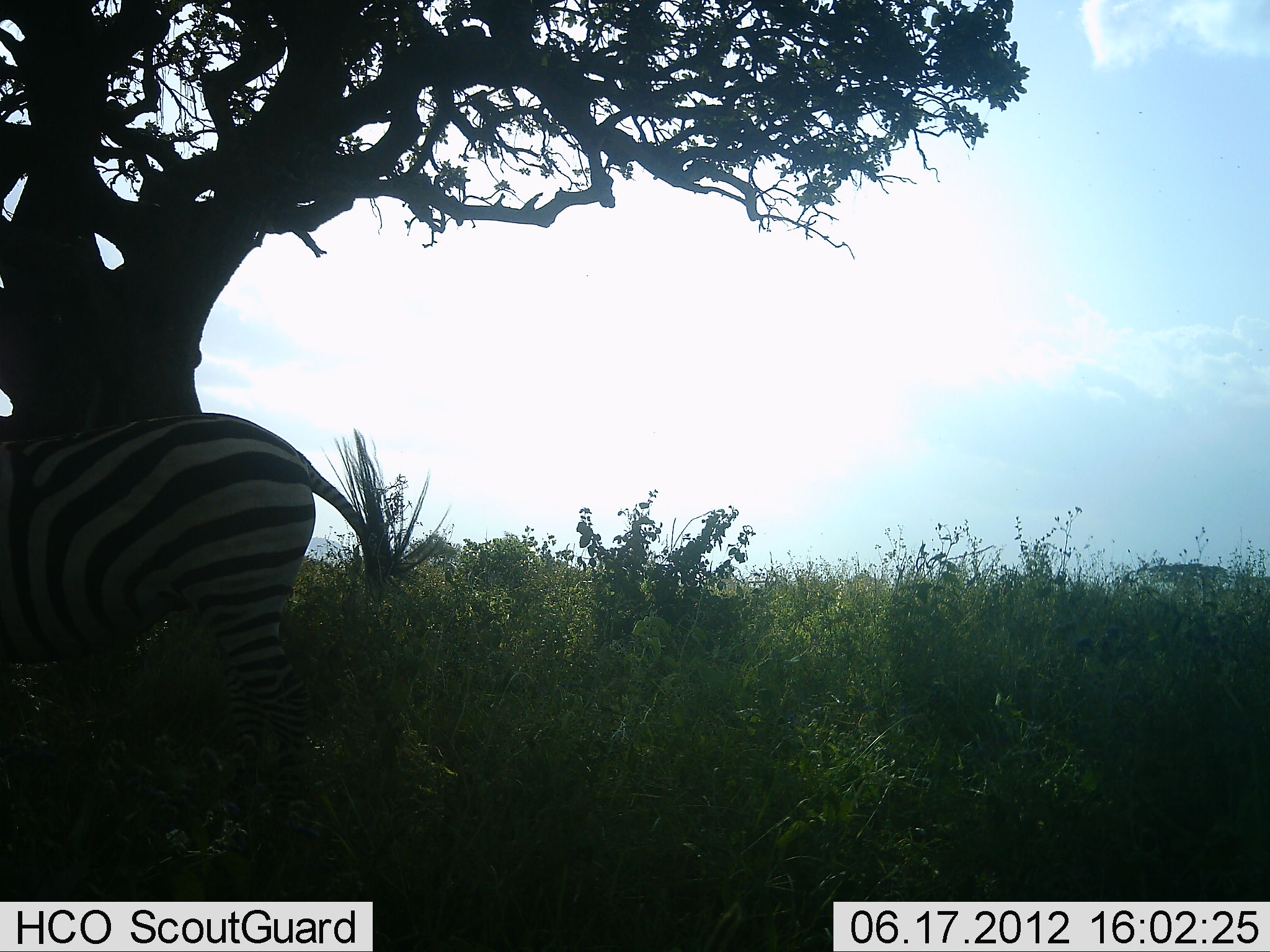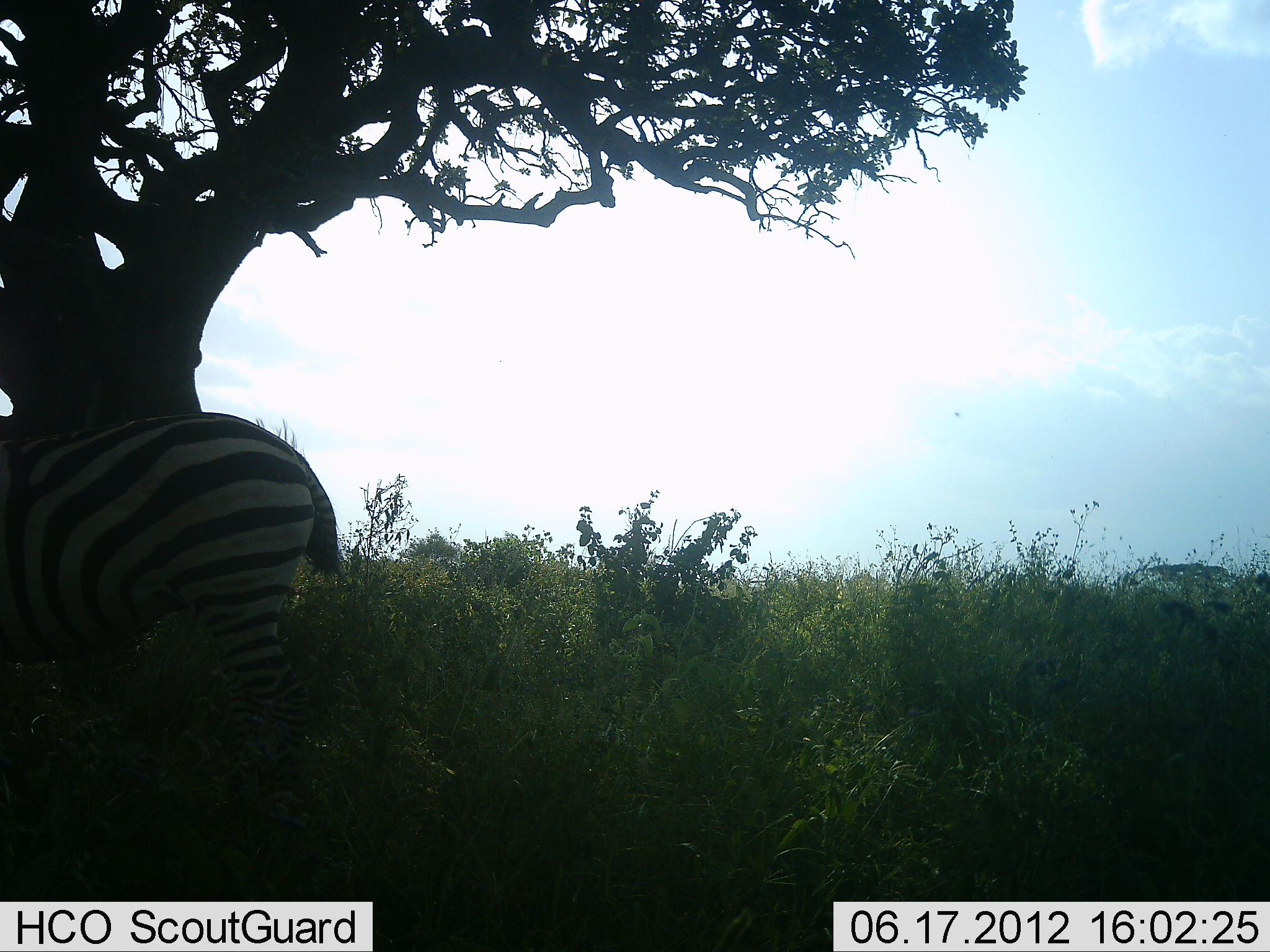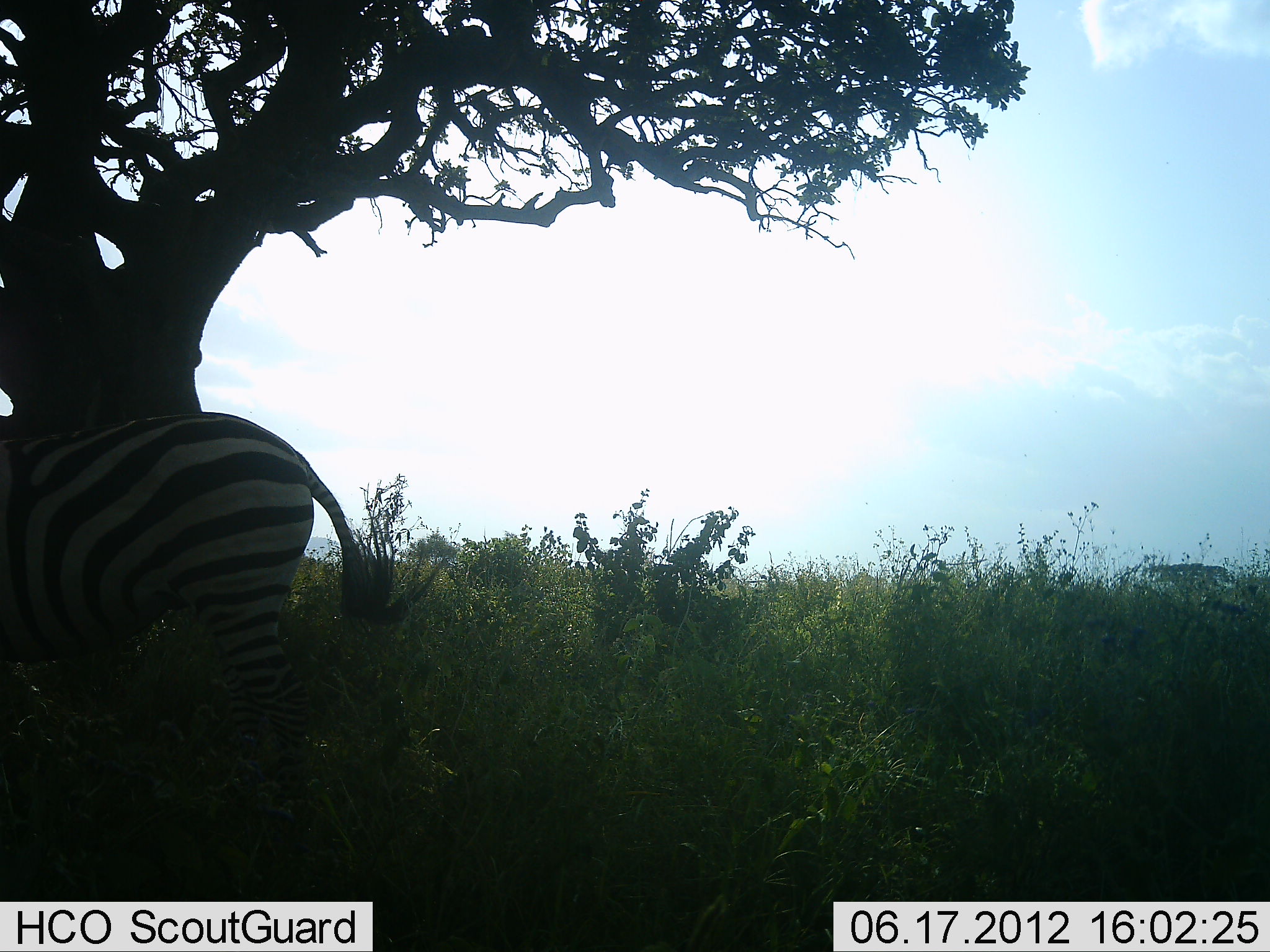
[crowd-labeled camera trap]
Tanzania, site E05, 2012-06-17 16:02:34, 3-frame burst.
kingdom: Animalia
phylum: Chordata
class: Mammalia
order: Perissodactyla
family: Equidae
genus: Equus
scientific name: Equus quagga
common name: plains zebra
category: zebra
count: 1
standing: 80%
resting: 0%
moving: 0%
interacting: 0%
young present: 0%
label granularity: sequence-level